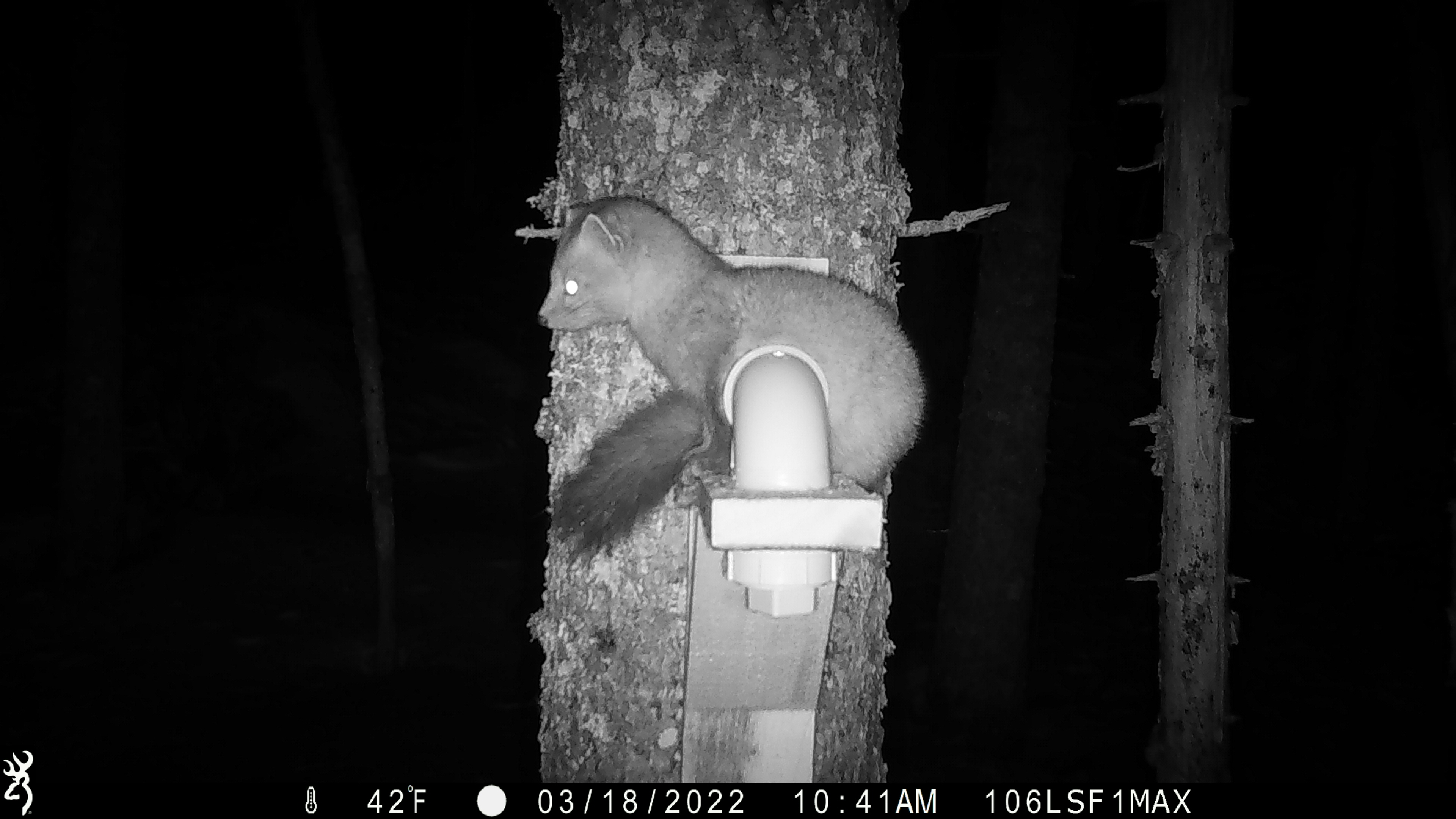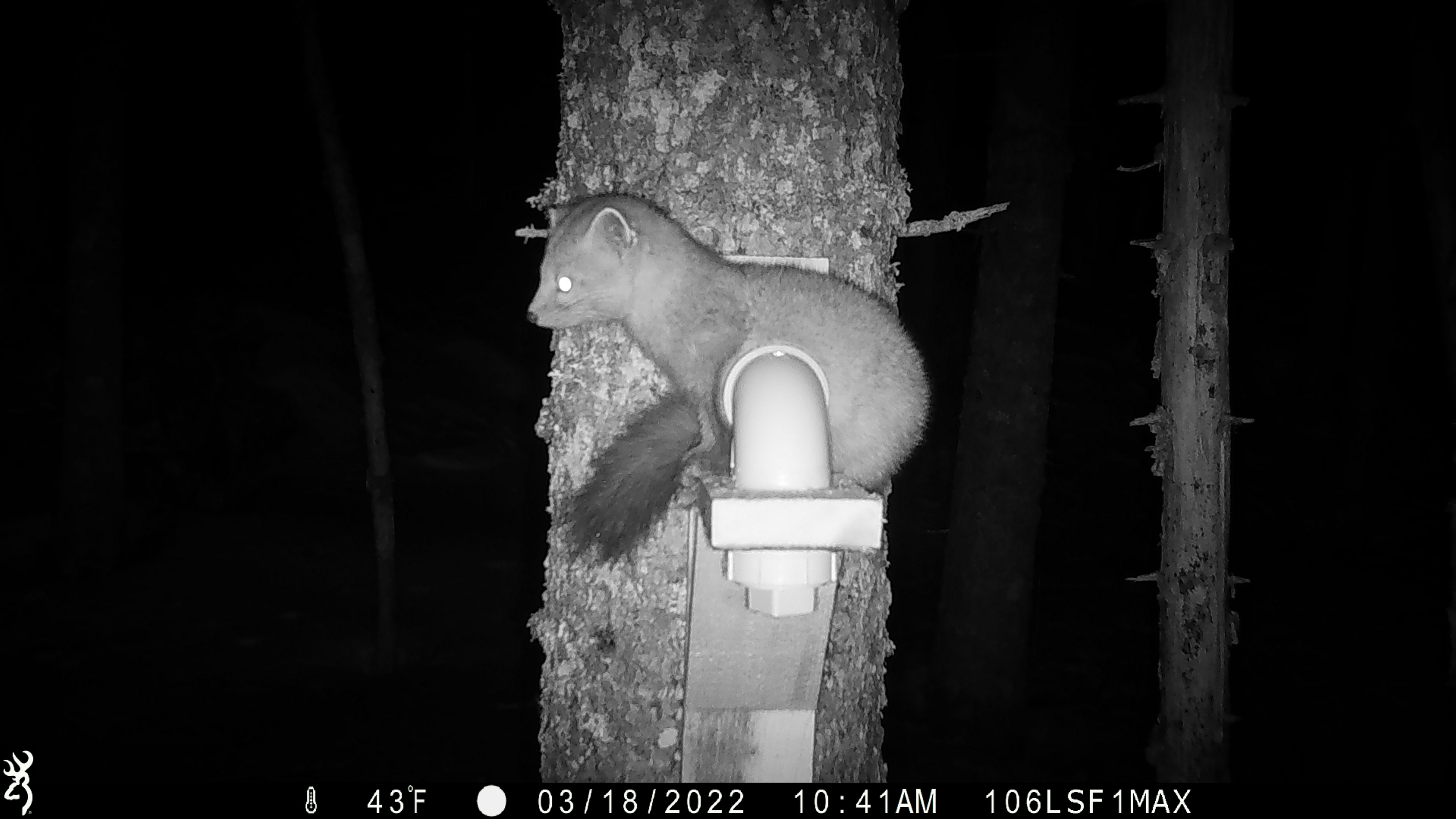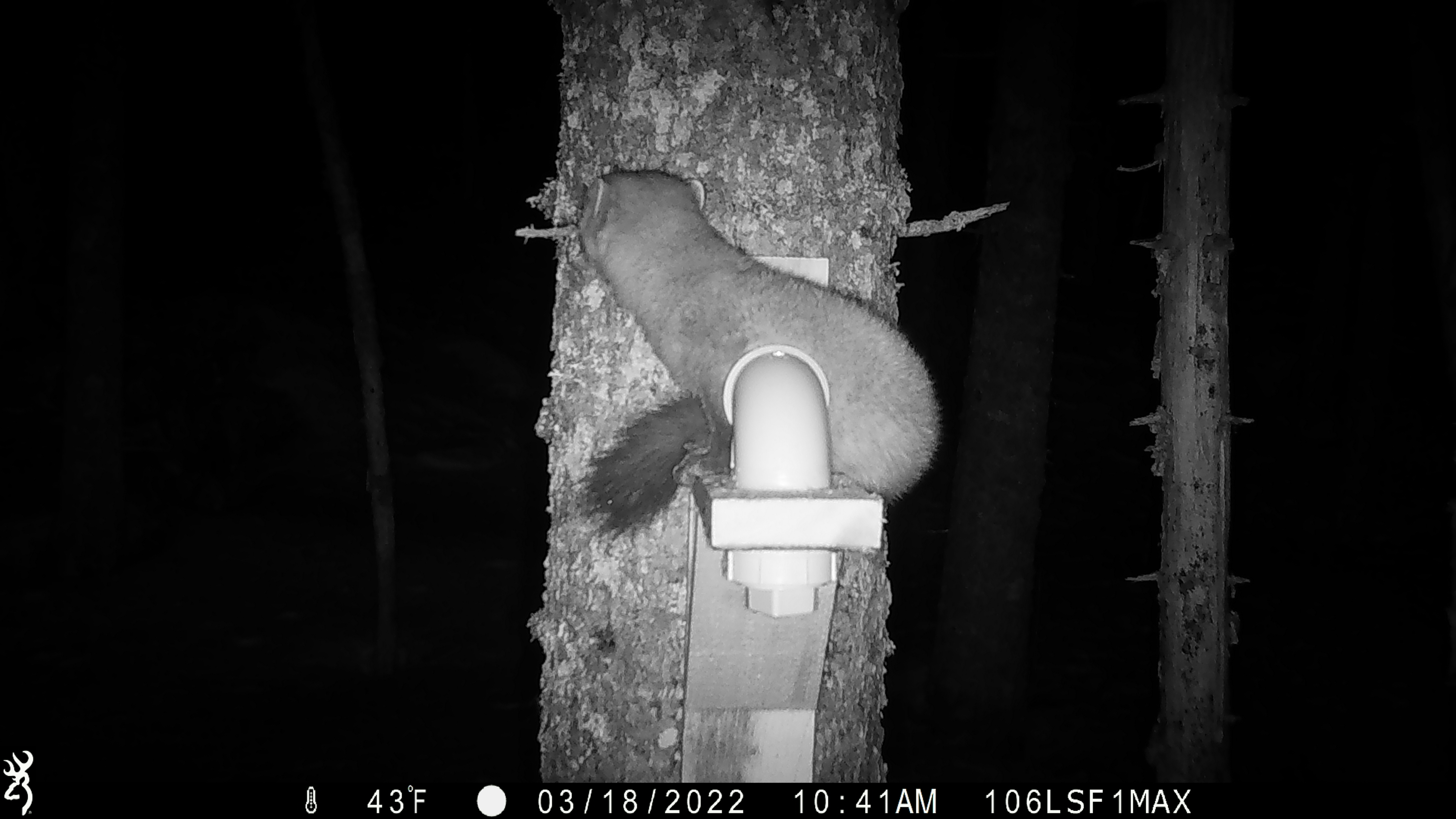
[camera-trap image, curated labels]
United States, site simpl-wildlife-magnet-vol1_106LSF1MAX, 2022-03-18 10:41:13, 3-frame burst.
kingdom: Animalia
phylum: Chordata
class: Mammalia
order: Carnivora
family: Mustelidae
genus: Martes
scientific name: Martes americana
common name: american marten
American marten (Martes americana).